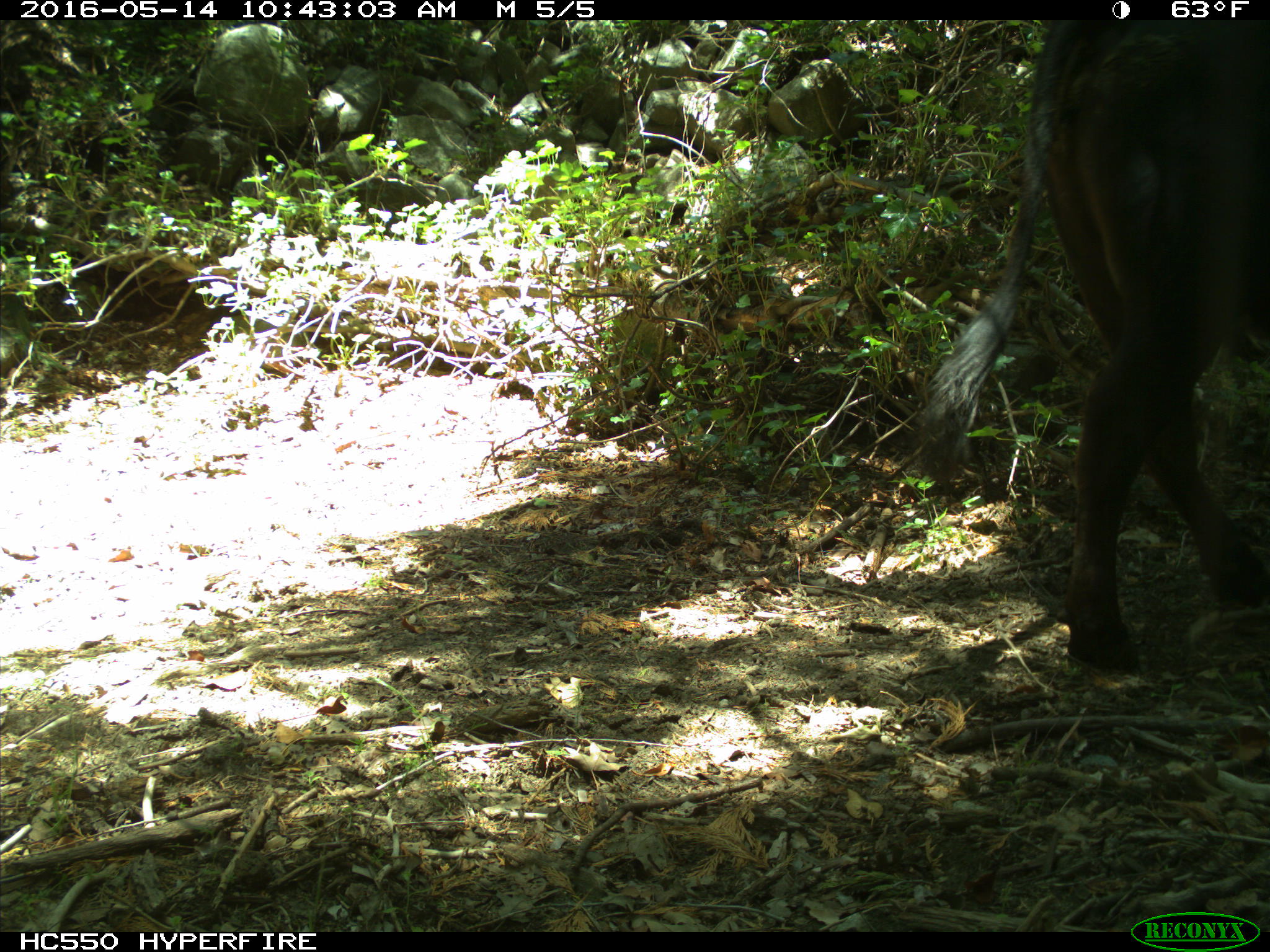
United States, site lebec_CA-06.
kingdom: Animalia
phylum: Chordata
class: Mammalia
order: Artiodactyla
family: Bovidae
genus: Bos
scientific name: Bos taurus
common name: domestic cow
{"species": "Bos taurus (domestic cow)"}